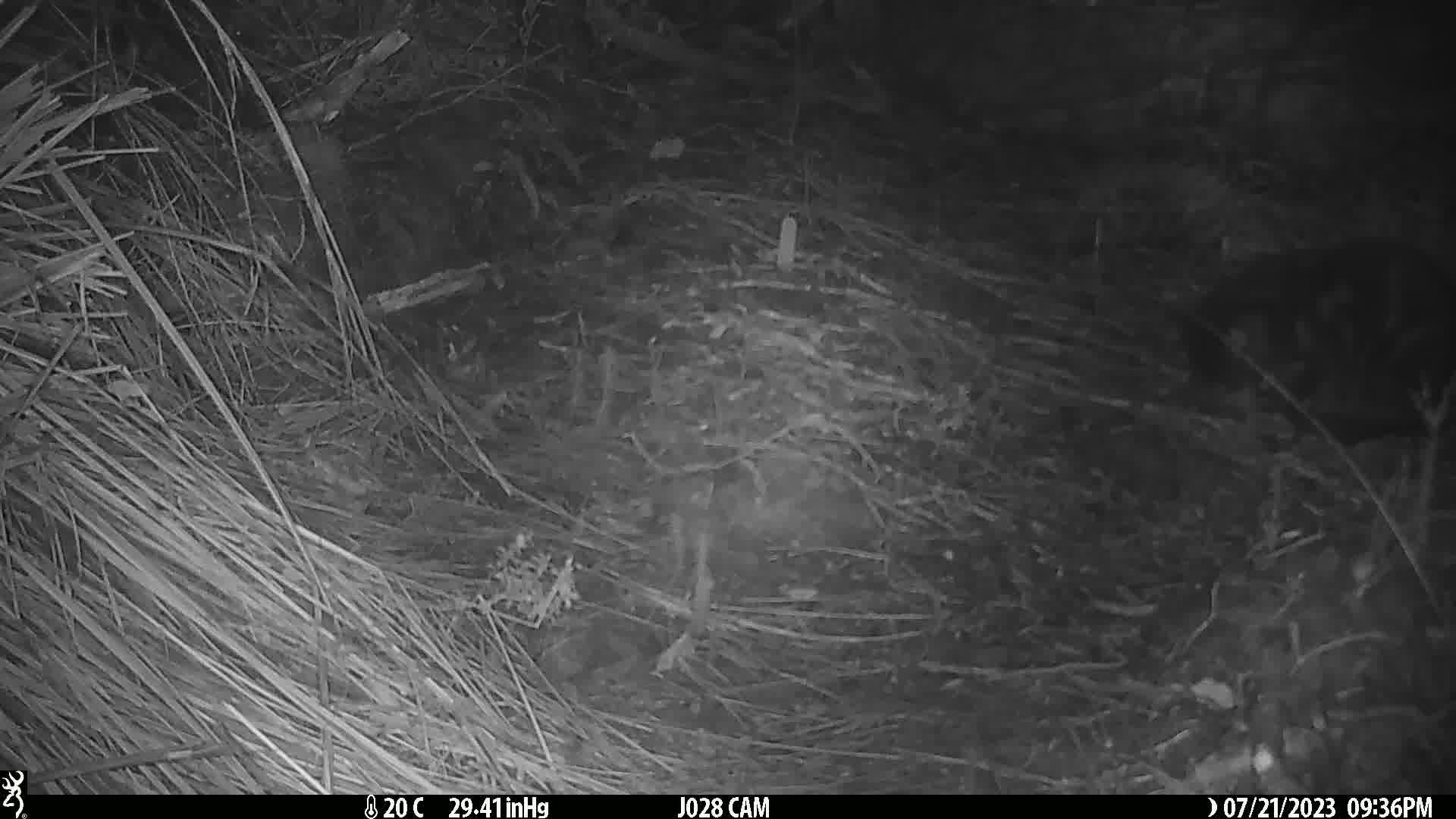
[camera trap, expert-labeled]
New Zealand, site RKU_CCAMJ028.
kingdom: Animalia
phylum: Chordata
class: Mammalia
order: Carnivora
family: Felidae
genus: Felis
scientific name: Felis catus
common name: domestic cat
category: cat